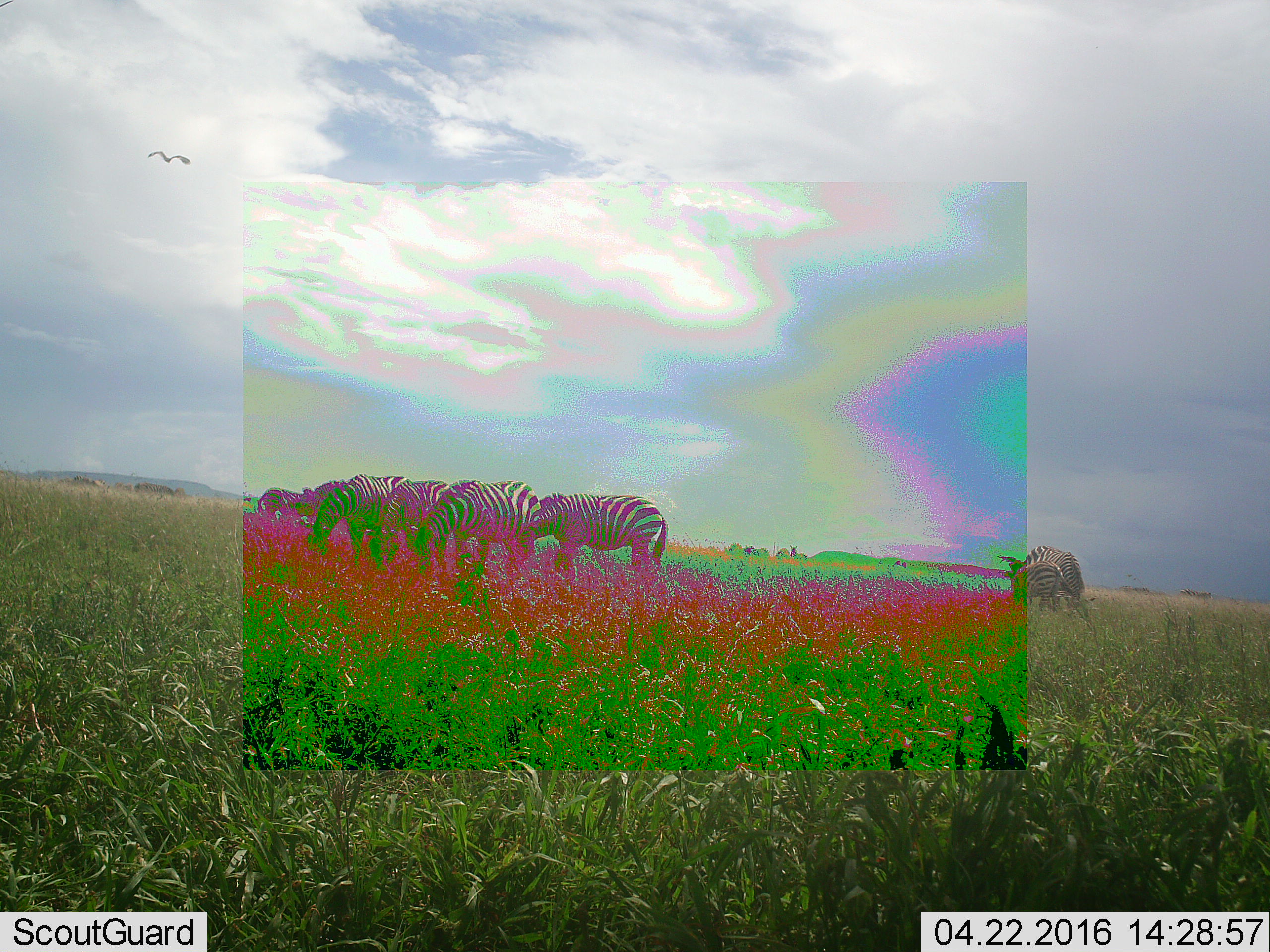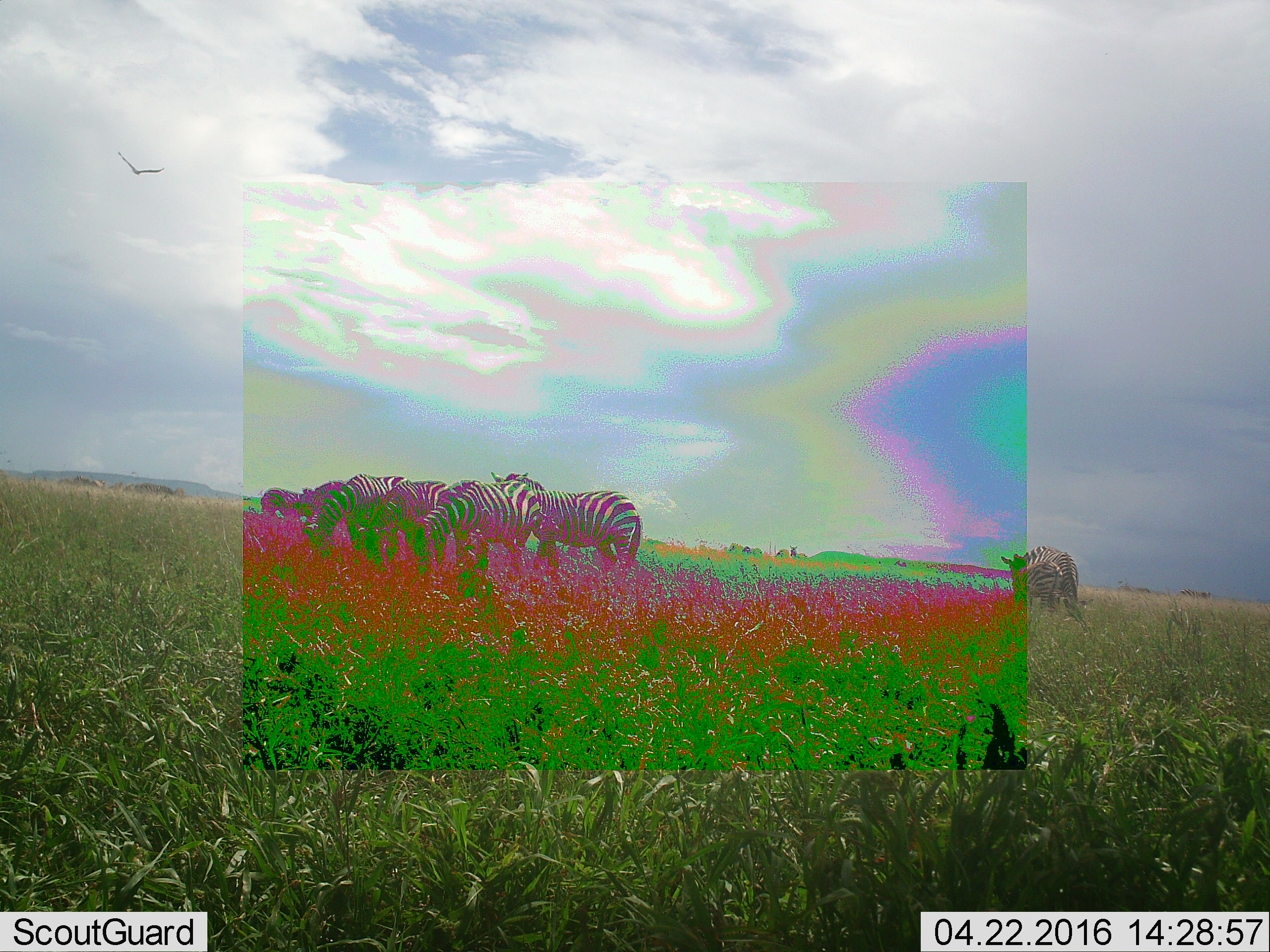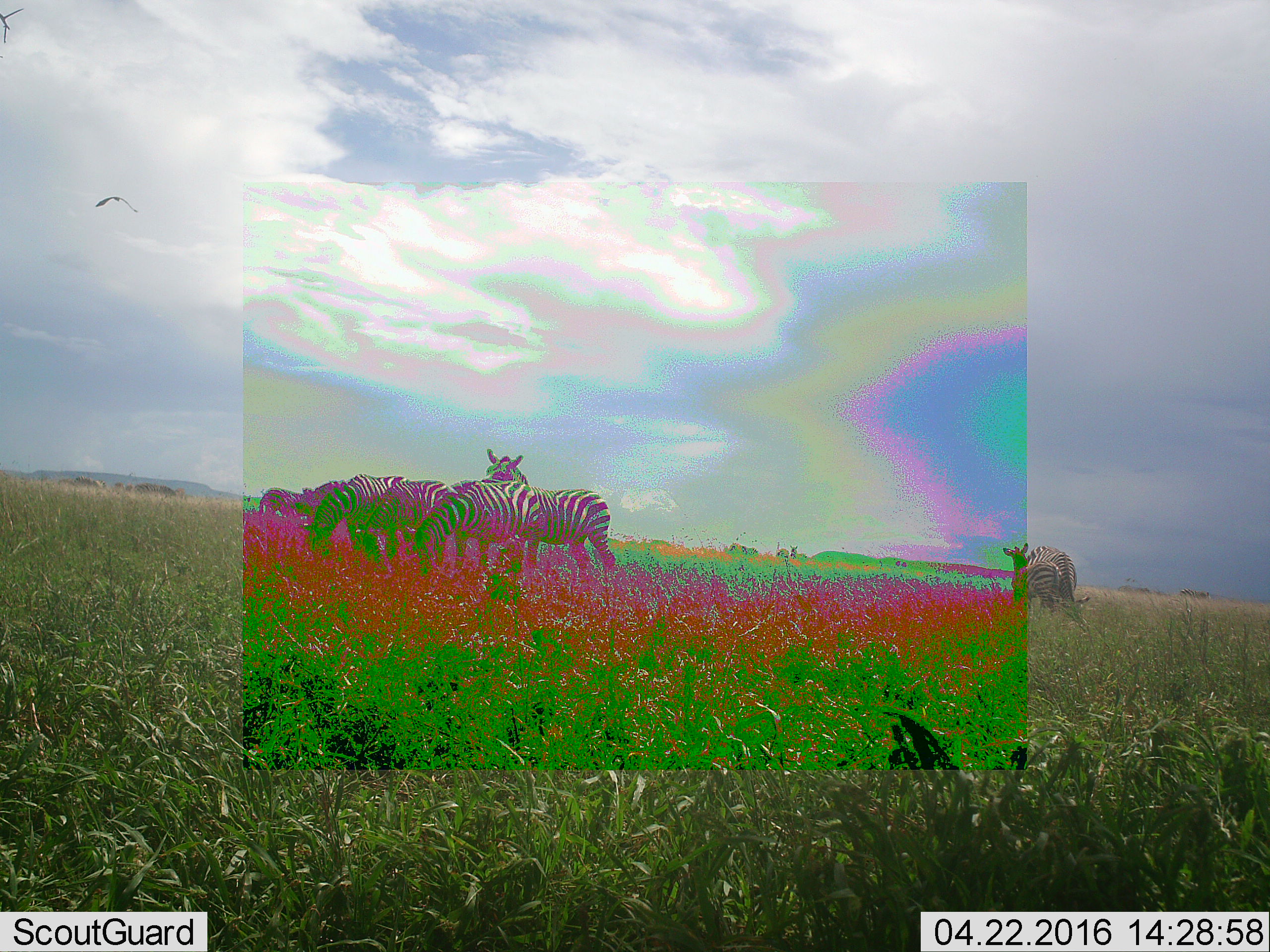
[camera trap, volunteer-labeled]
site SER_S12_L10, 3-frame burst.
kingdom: Animalia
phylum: Chordata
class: Mammalia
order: Perissodactyla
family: Equidae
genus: Equus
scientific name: Equus quagga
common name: plains zebra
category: zebraplains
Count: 7.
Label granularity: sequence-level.